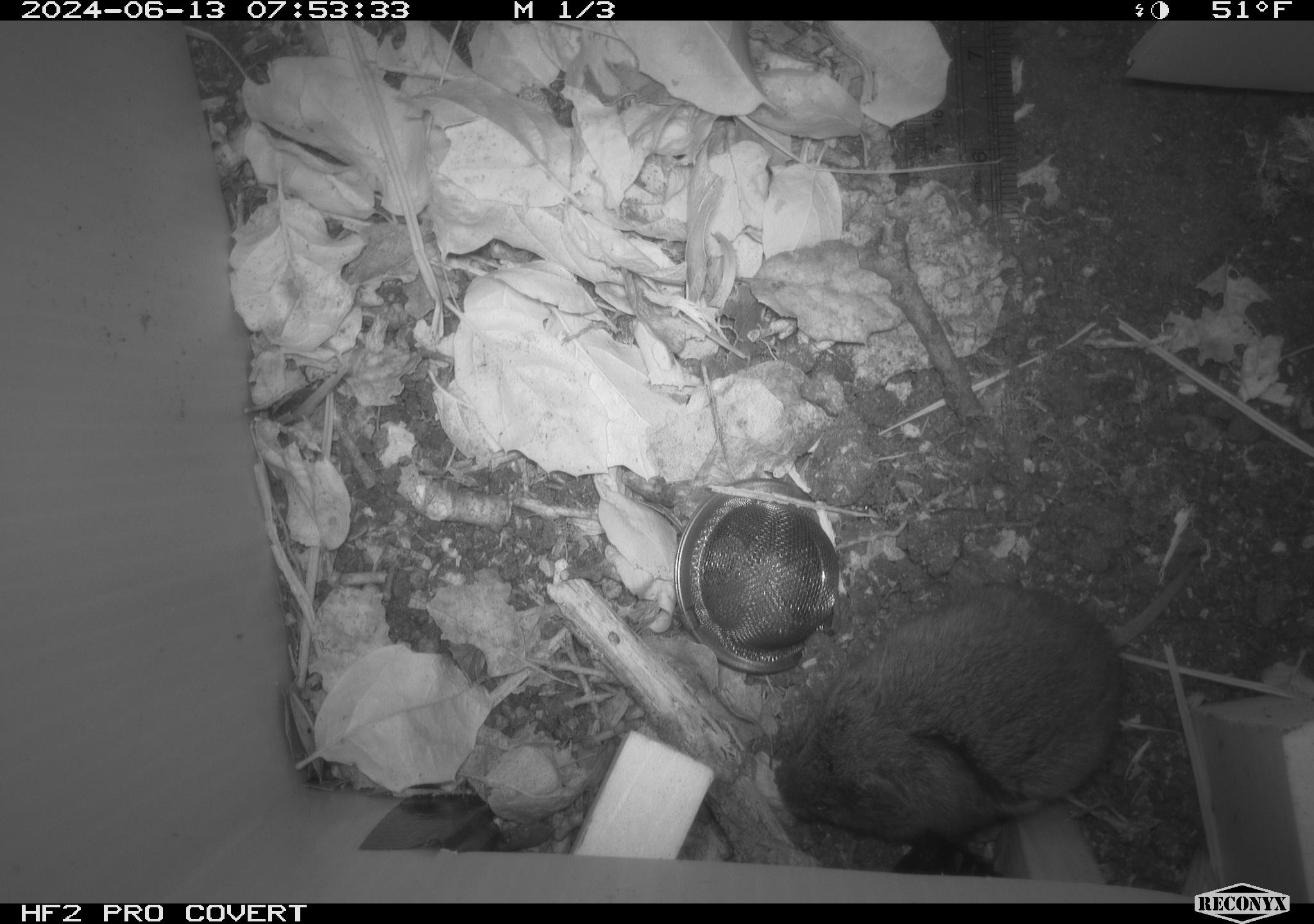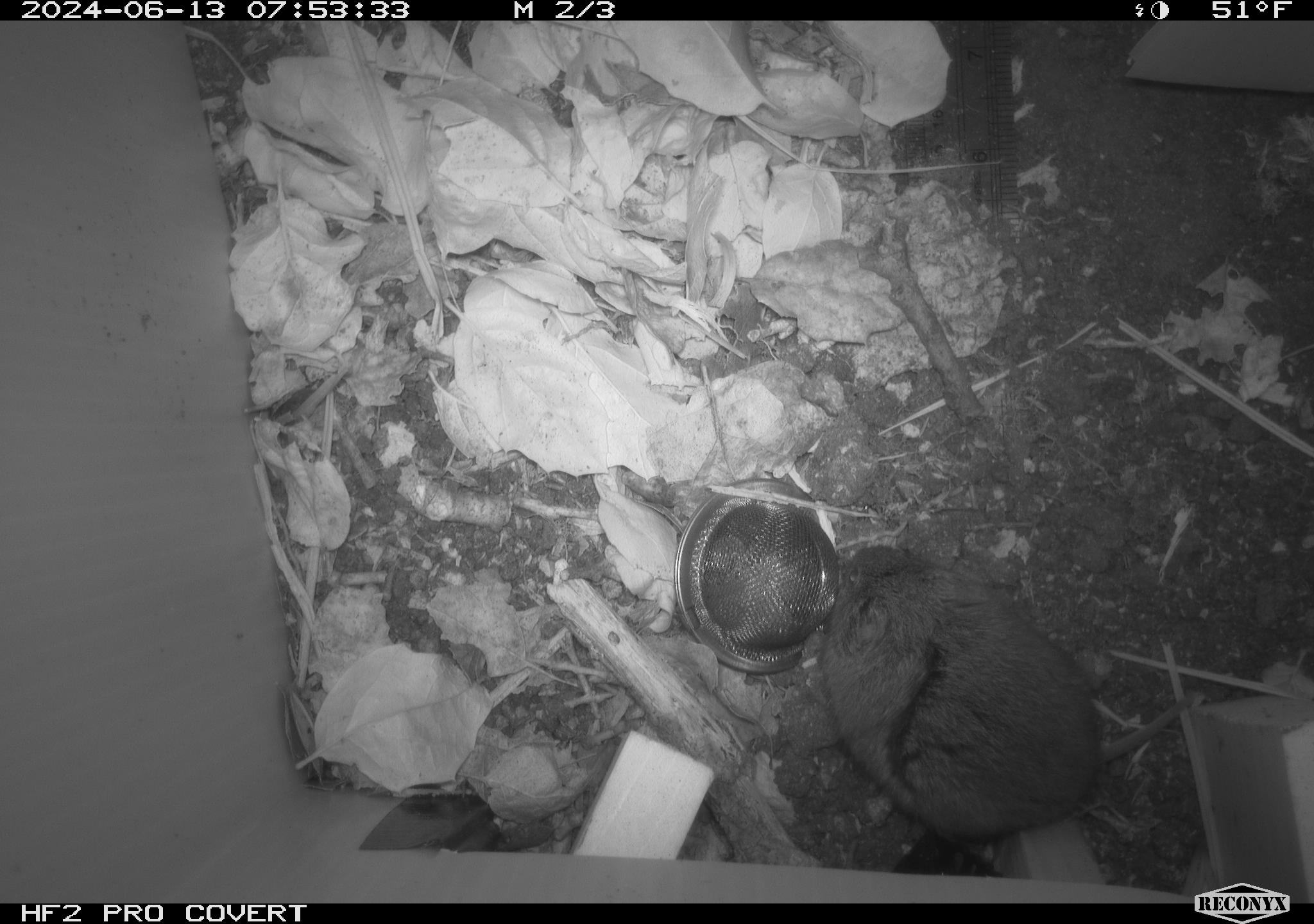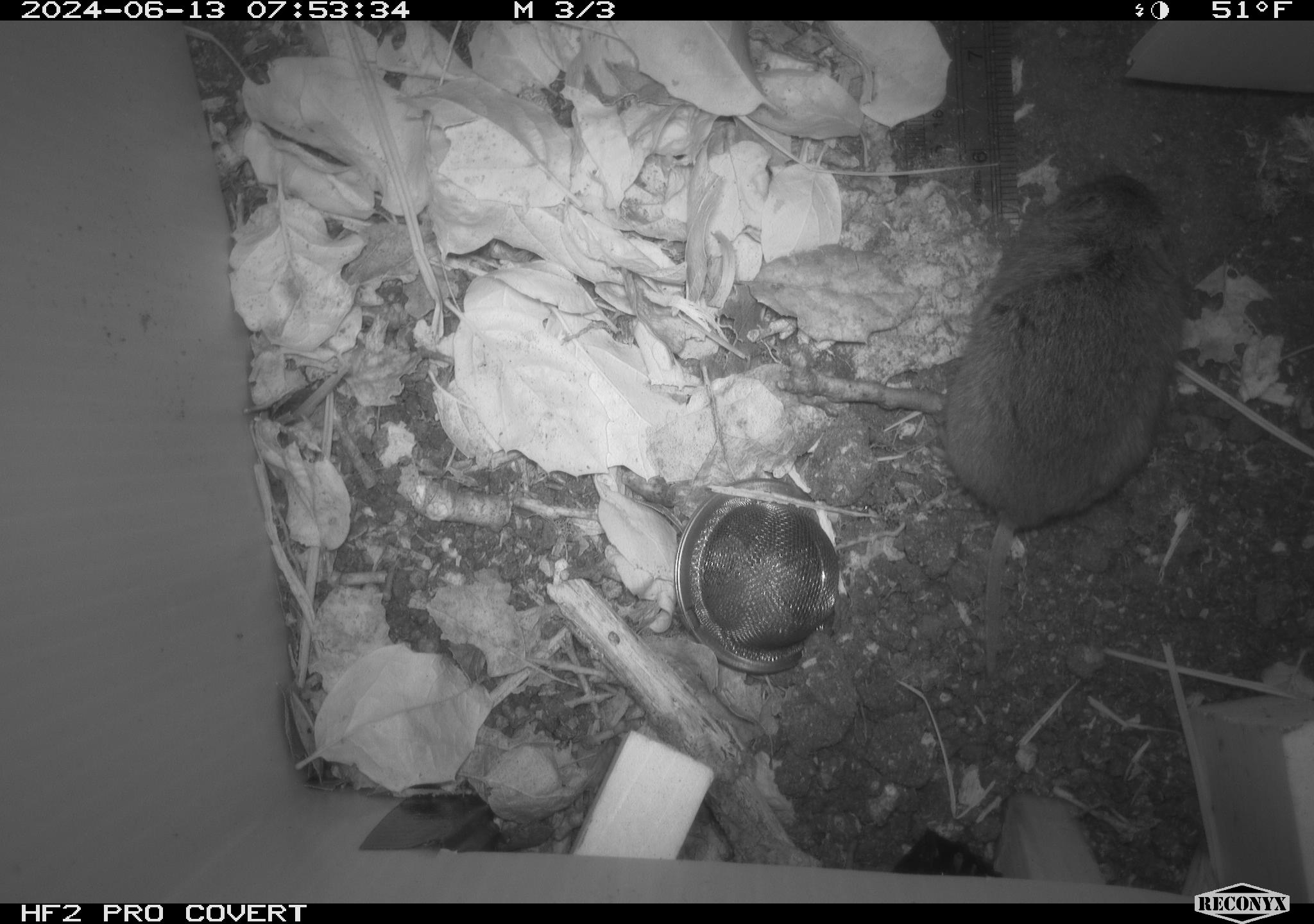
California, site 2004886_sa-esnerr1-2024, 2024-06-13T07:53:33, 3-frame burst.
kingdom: Animalia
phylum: Chordata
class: Mammalia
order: Rodentia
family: Cricetidae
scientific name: Cricetidae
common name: hamsters, voles, lemmings, and allies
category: cricetidae family